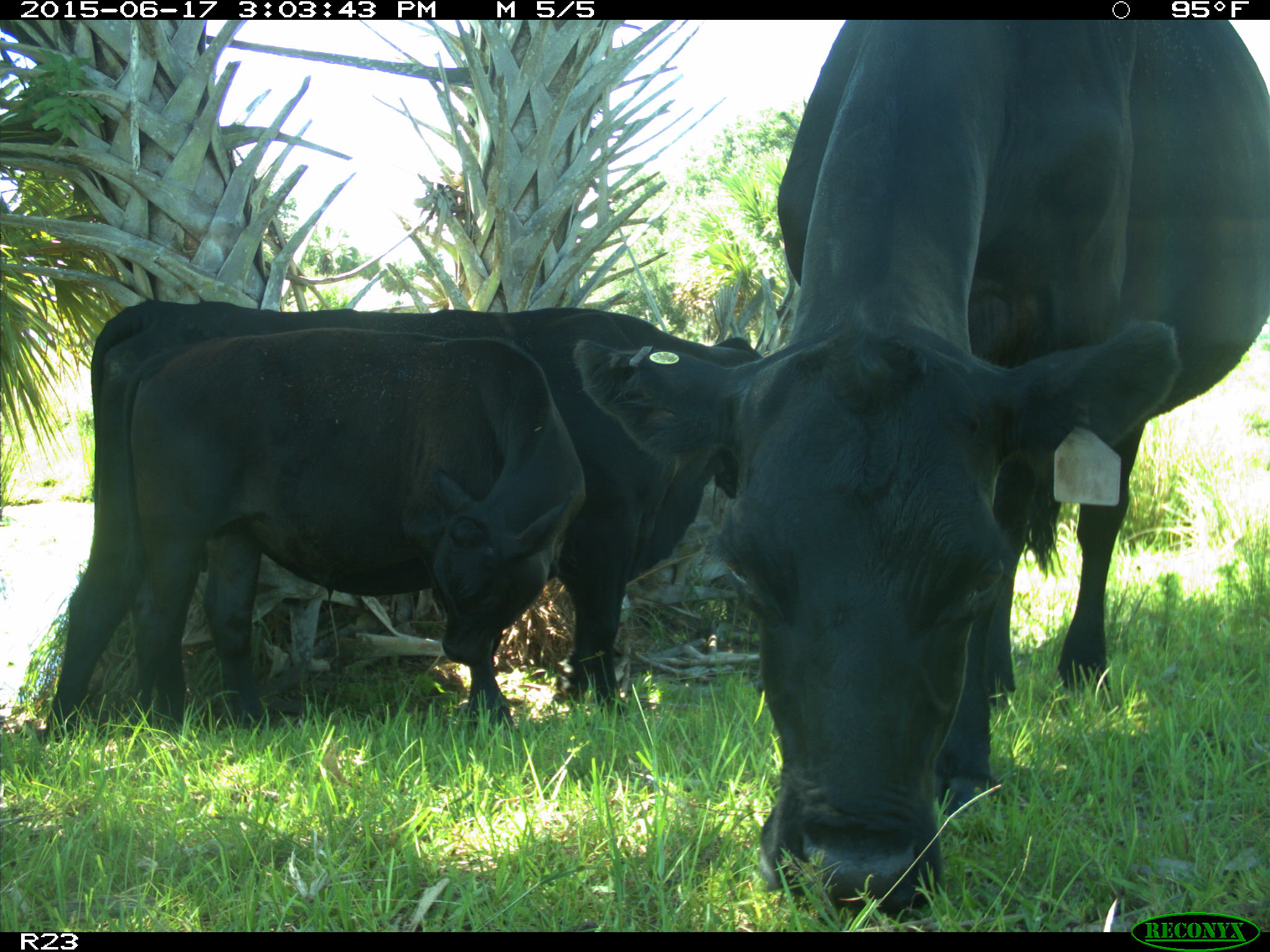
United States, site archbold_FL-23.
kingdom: Animalia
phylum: Chordata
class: Mammalia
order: Artiodactyla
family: Bovidae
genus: Bos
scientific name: Bos taurus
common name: domestic cow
Bos taurus (domestic cow).